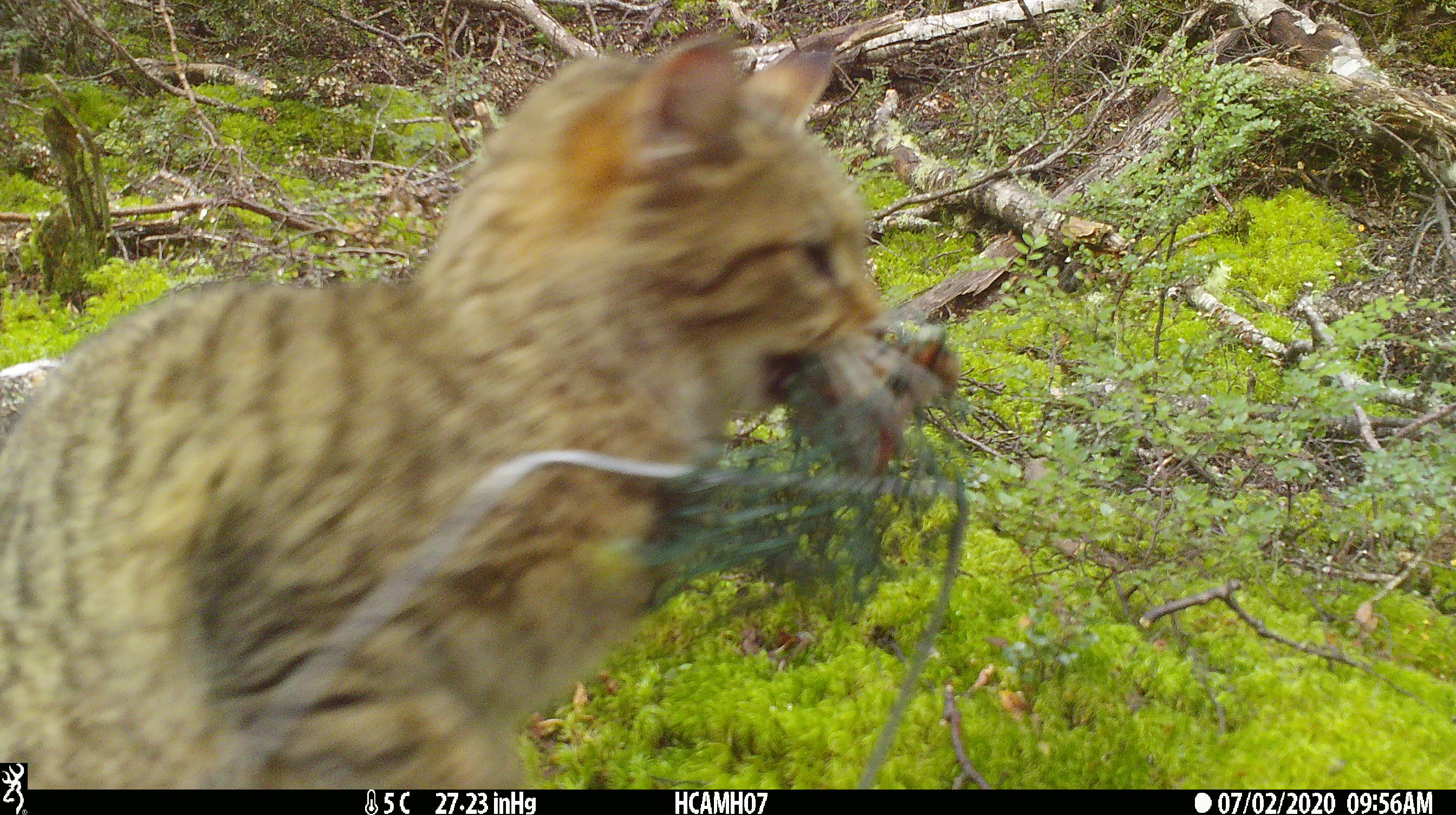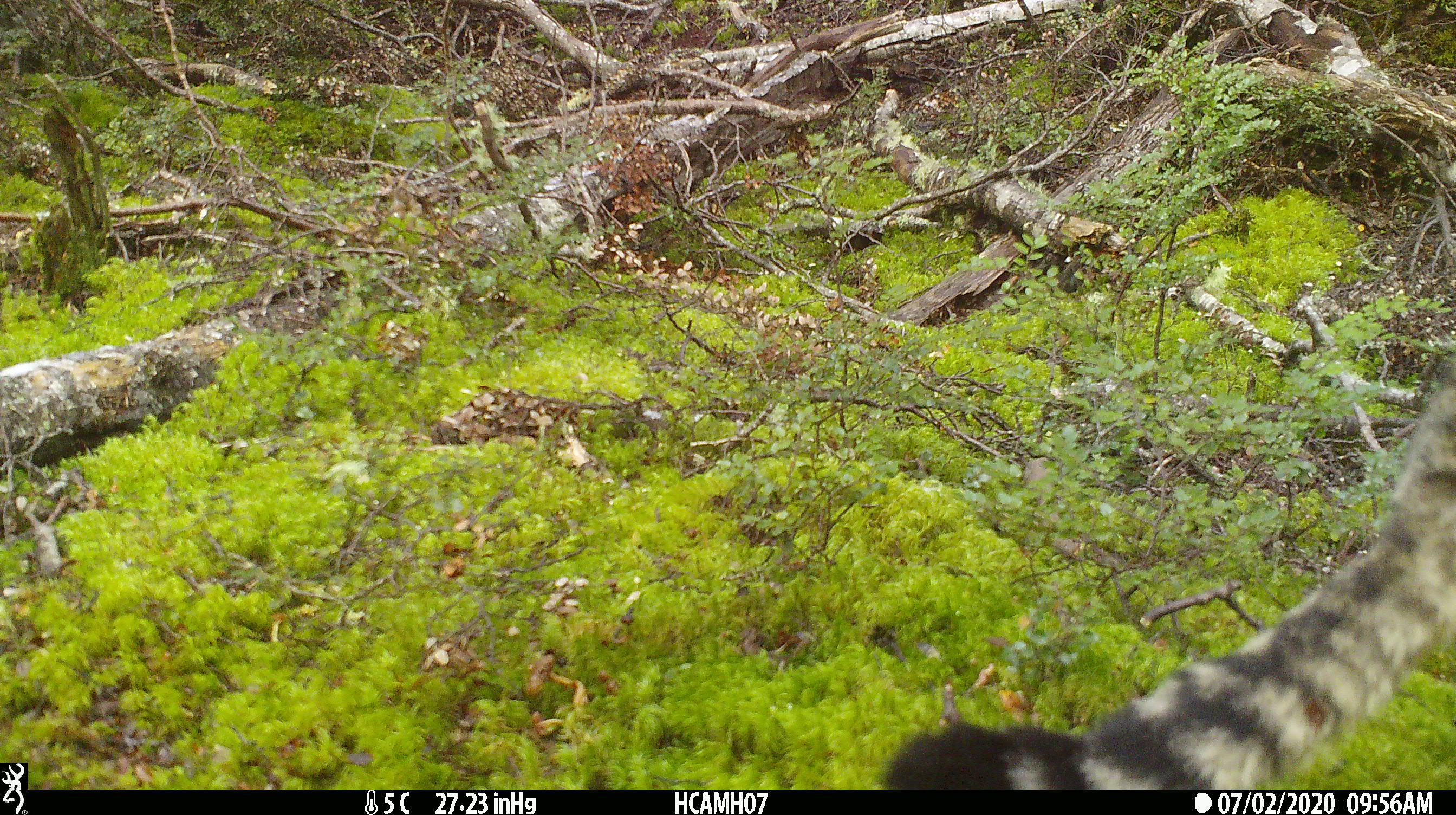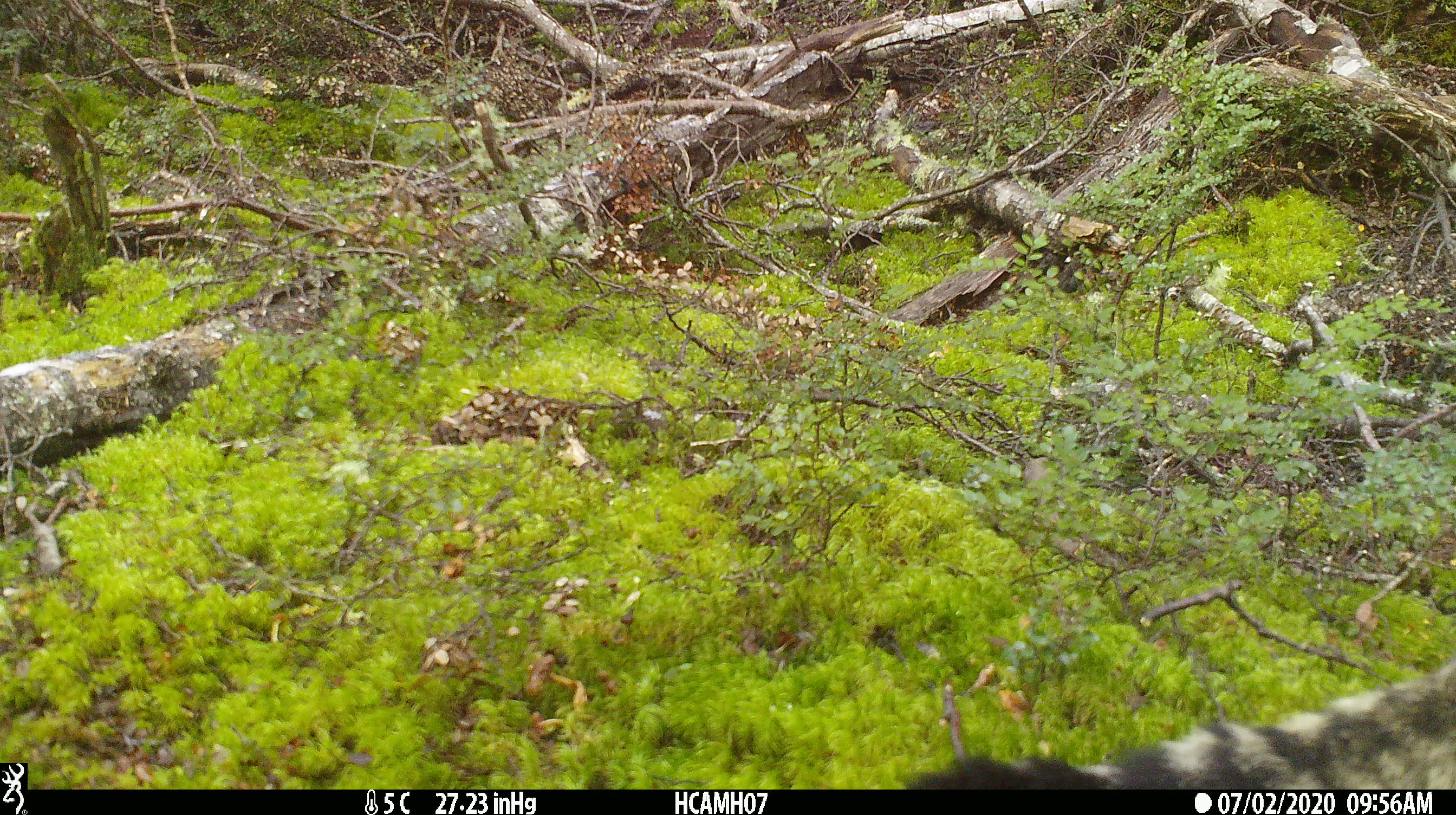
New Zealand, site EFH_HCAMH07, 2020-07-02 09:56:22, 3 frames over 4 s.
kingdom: Animalia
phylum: Chordata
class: Mammalia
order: Carnivora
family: Felidae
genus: Felis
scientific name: Felis catus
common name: domestic cat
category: cat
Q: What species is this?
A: Cat (domestic cat) (Felis catus).